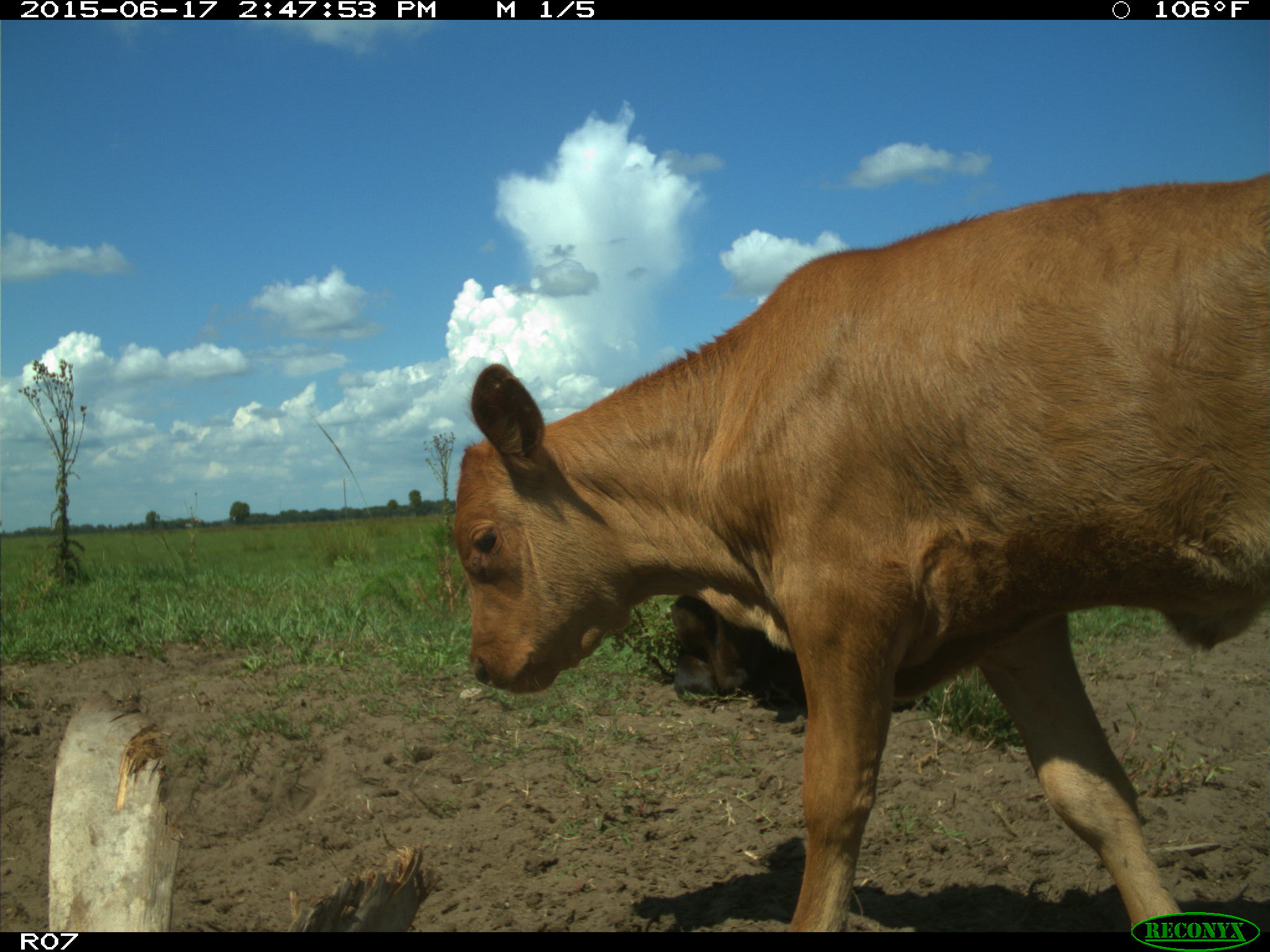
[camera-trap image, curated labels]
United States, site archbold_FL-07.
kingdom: Animalia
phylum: Chordata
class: Mammalia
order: Artiodactyla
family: Bovidae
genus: Bos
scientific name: Bos taurus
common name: domestic cow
Bos taurus (domestic cow).